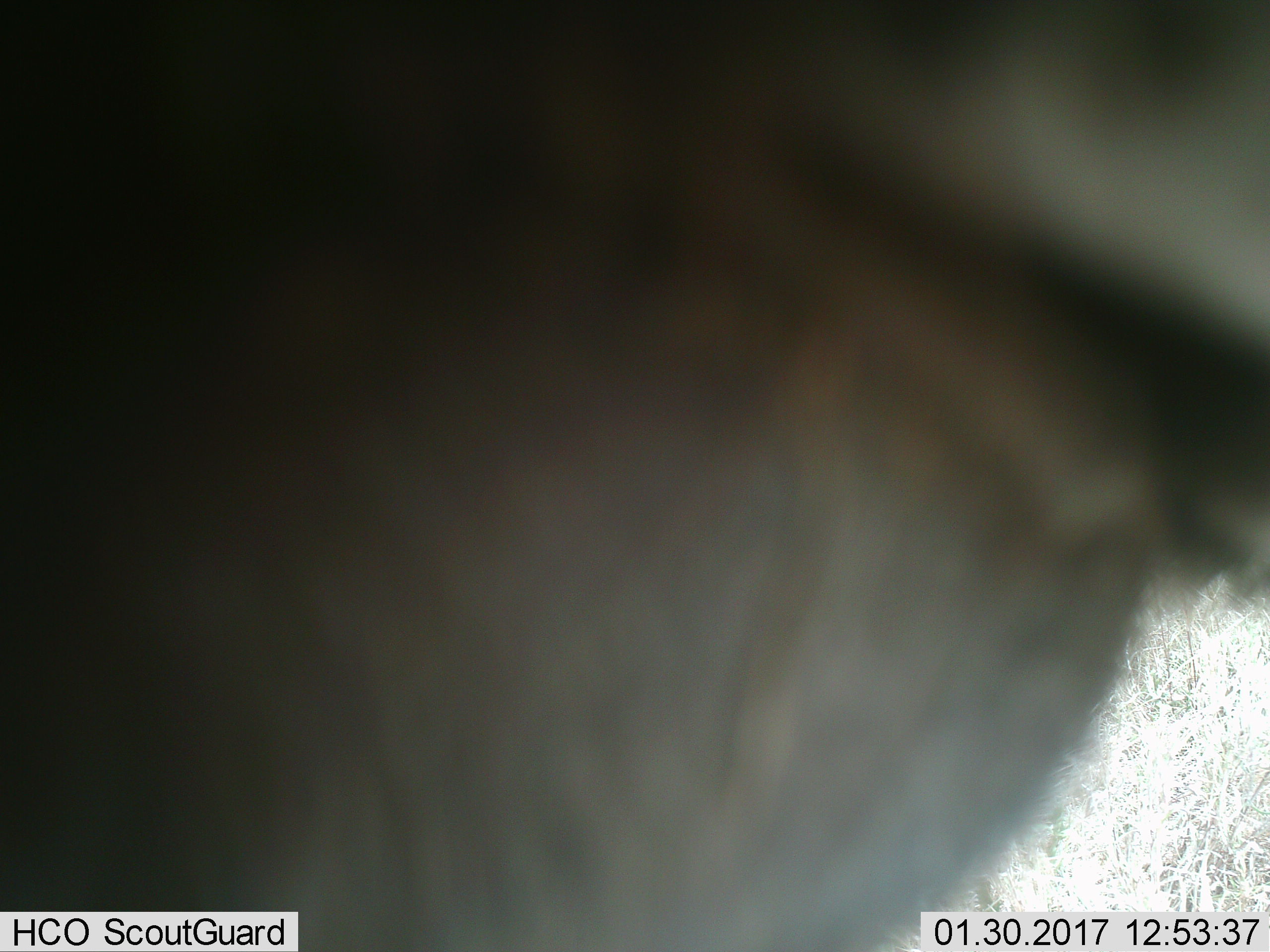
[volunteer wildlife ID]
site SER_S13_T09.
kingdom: Animalia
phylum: Chordata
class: Mammalia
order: Artiodactyla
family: Bovidae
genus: Eudorcas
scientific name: Eudorcas thomsonii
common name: thomson's gazelle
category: gazellethomsons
Gazellethomsons (thomson's gazelle) (Eudorcas thomsonii), count 1. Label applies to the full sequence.